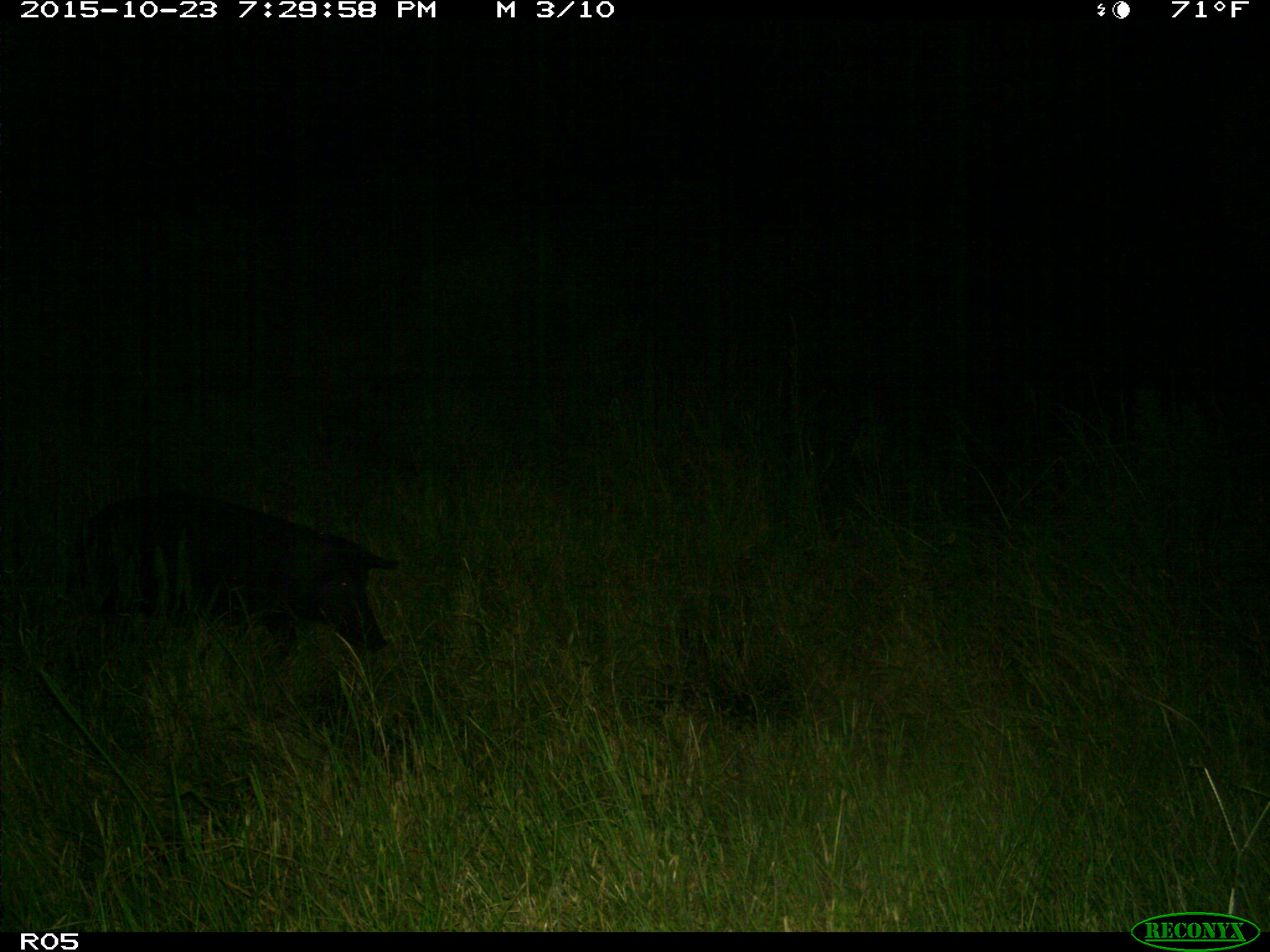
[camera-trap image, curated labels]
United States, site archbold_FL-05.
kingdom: Animalia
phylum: Chordata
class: Mammalia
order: Artiodactyla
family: Suidae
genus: Sus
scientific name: Sus scrofa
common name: wild boar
Sus scrofa (wild boar).